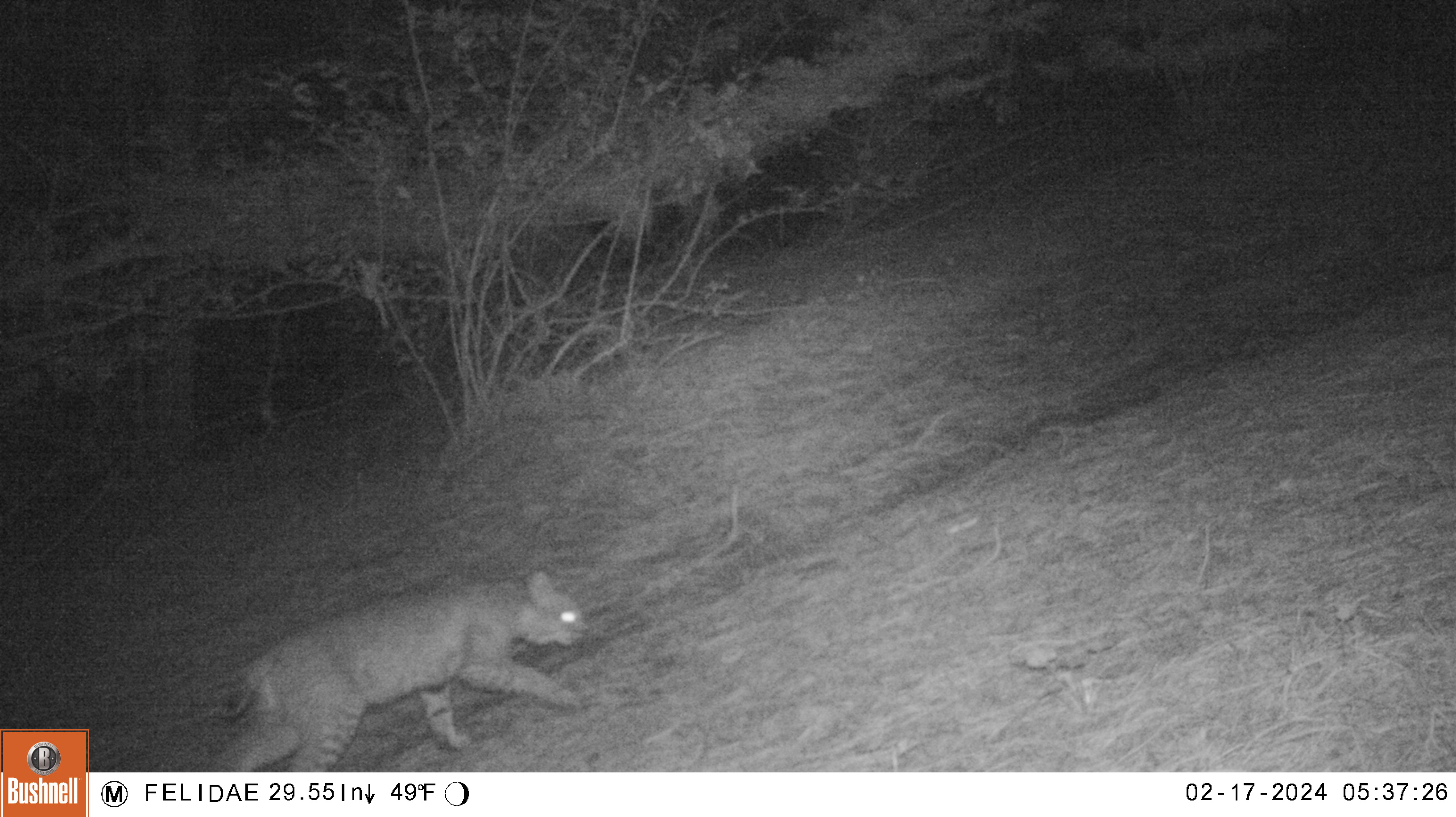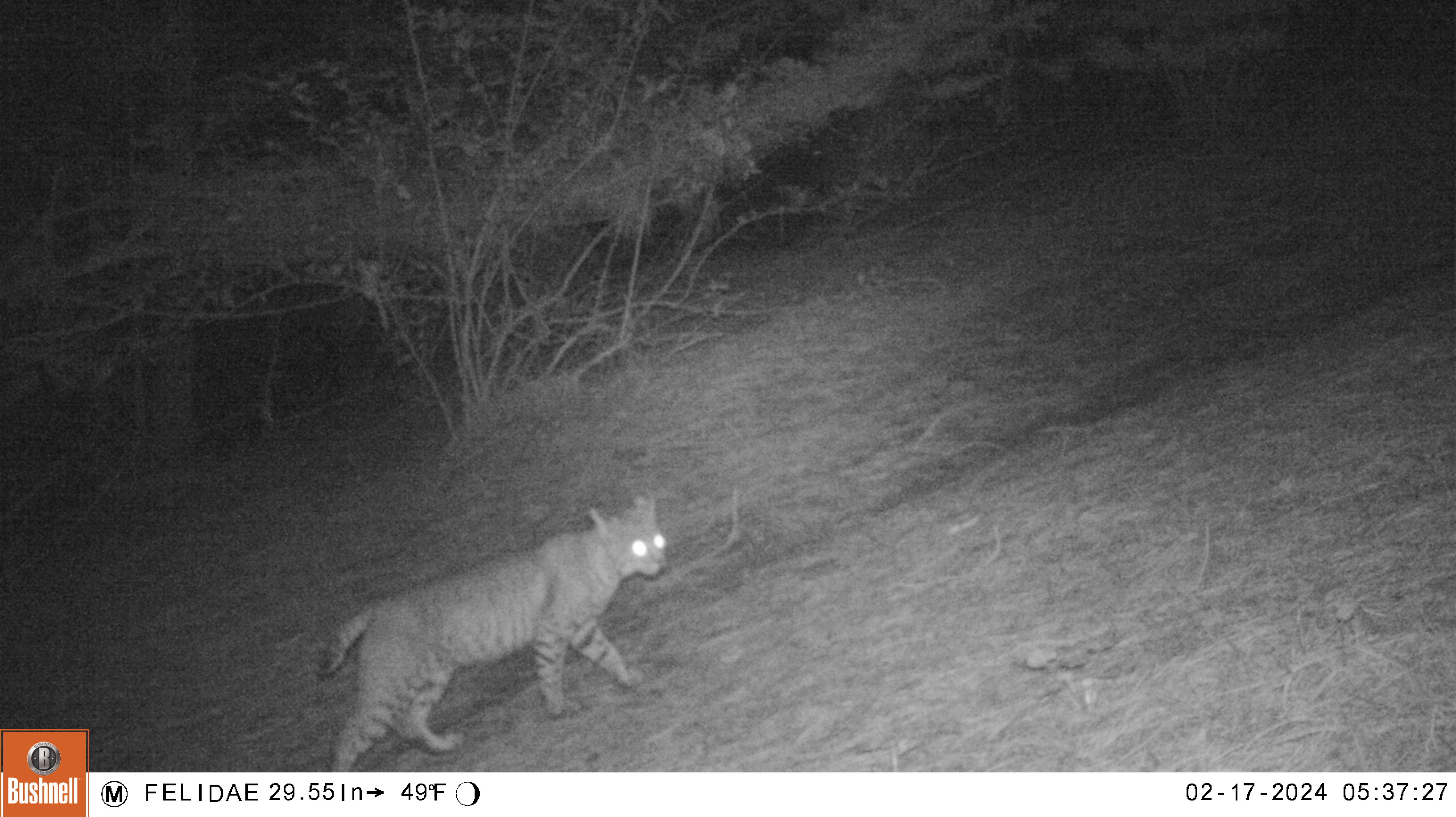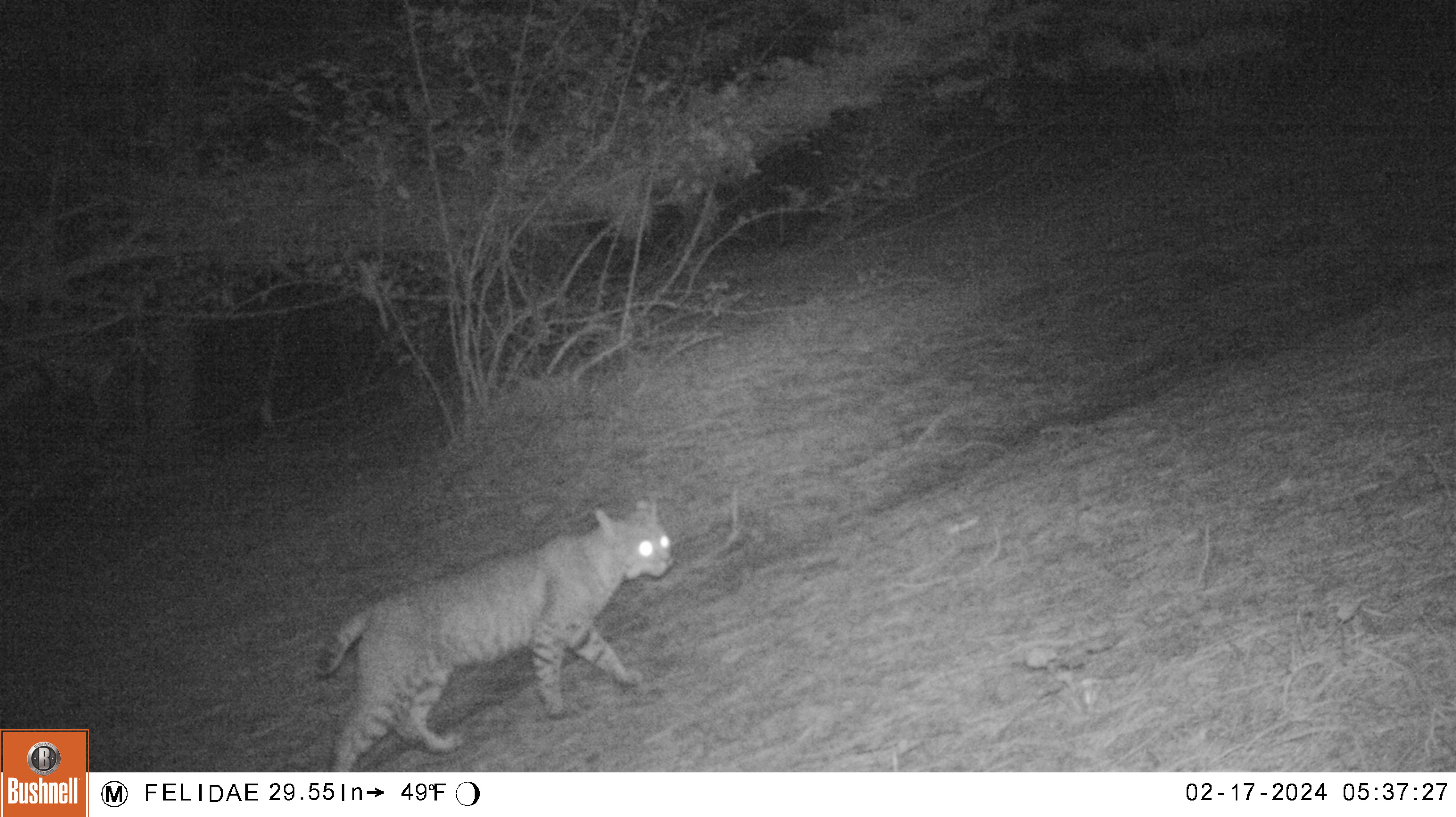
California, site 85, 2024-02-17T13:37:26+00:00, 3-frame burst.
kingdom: Animalia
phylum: Chordata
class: Mammalia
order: Carnivora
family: Felidae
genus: Lynx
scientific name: Lynx rufus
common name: bobcat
Bobcat (Lynx rufus).